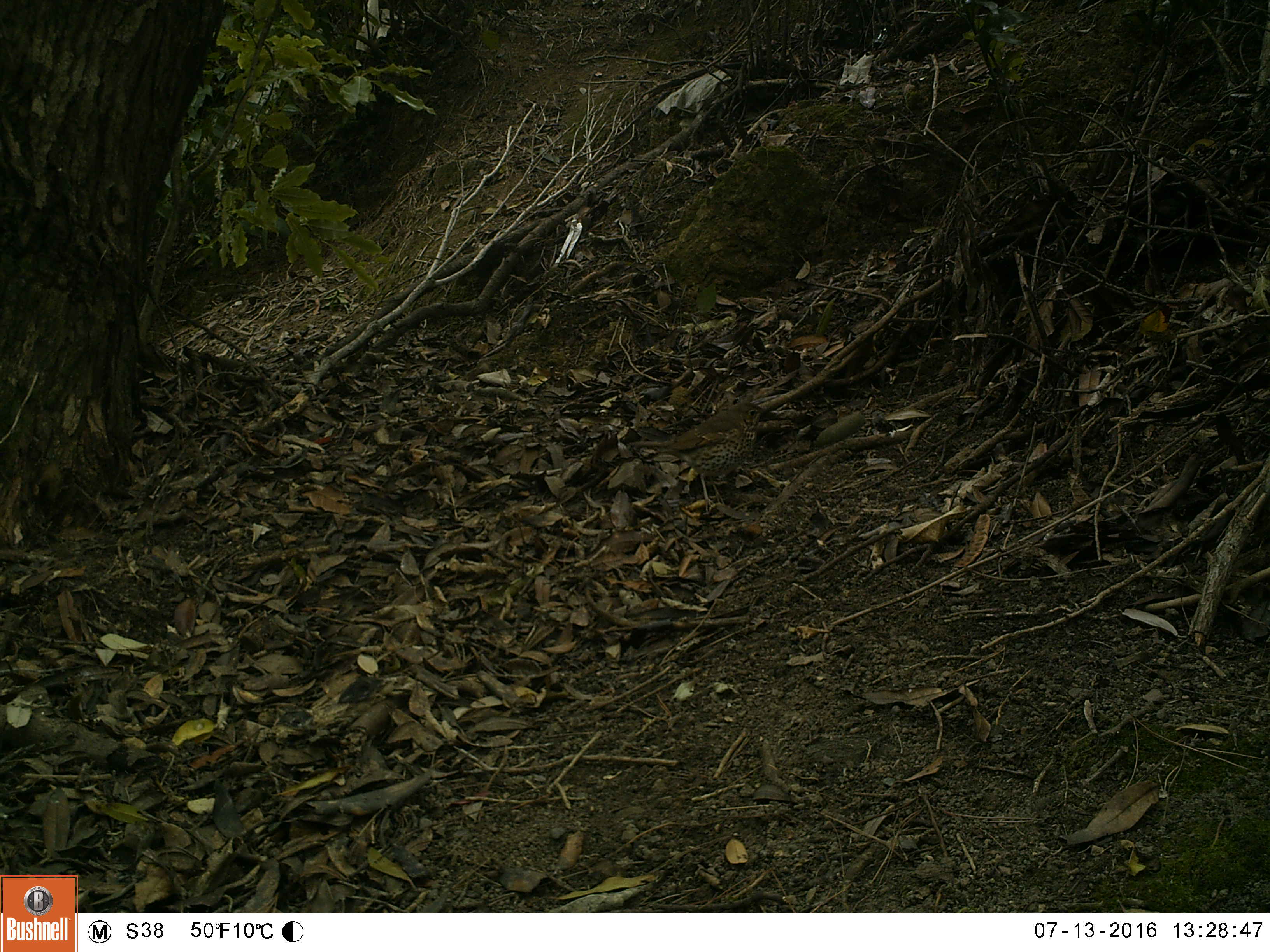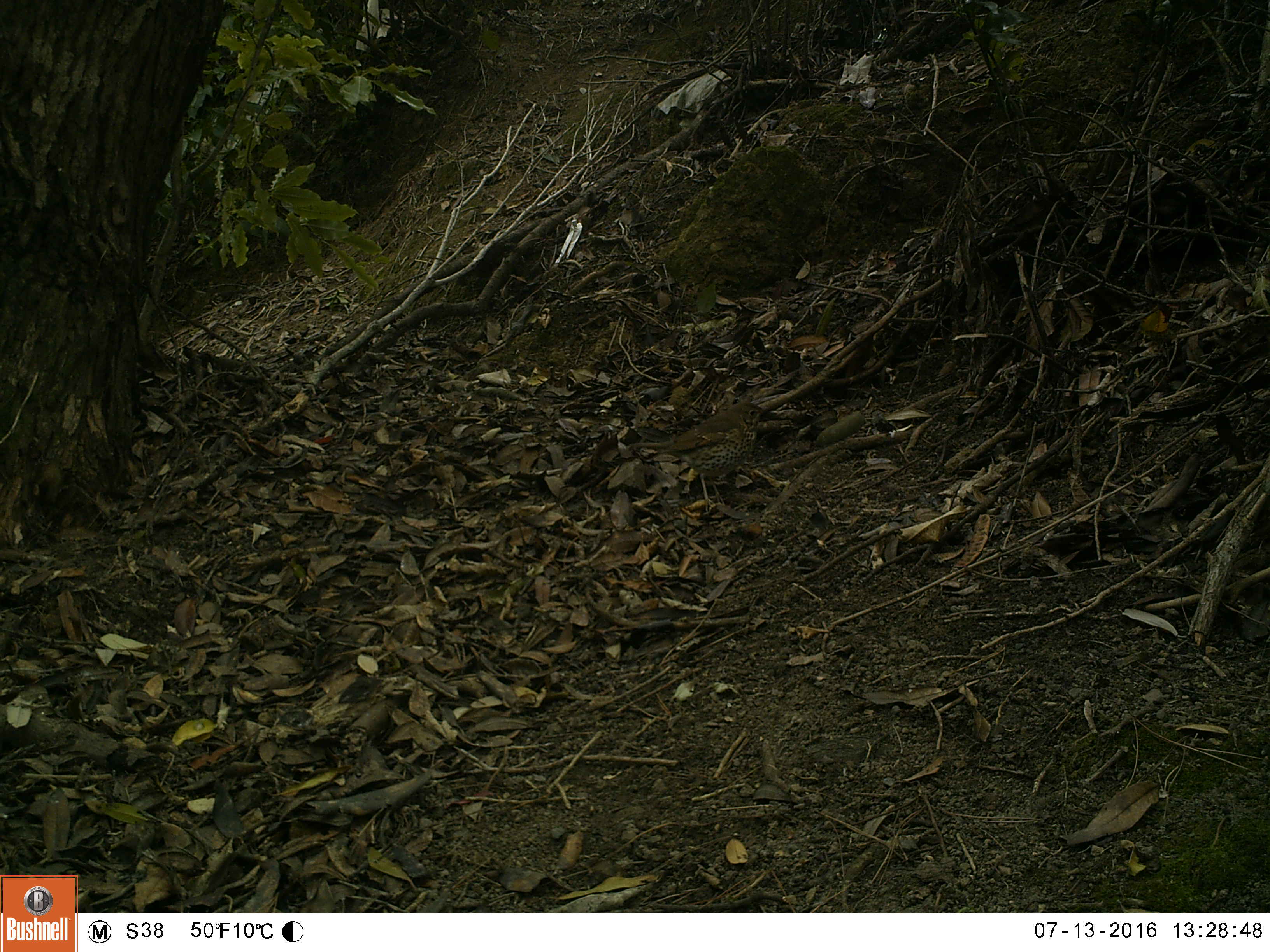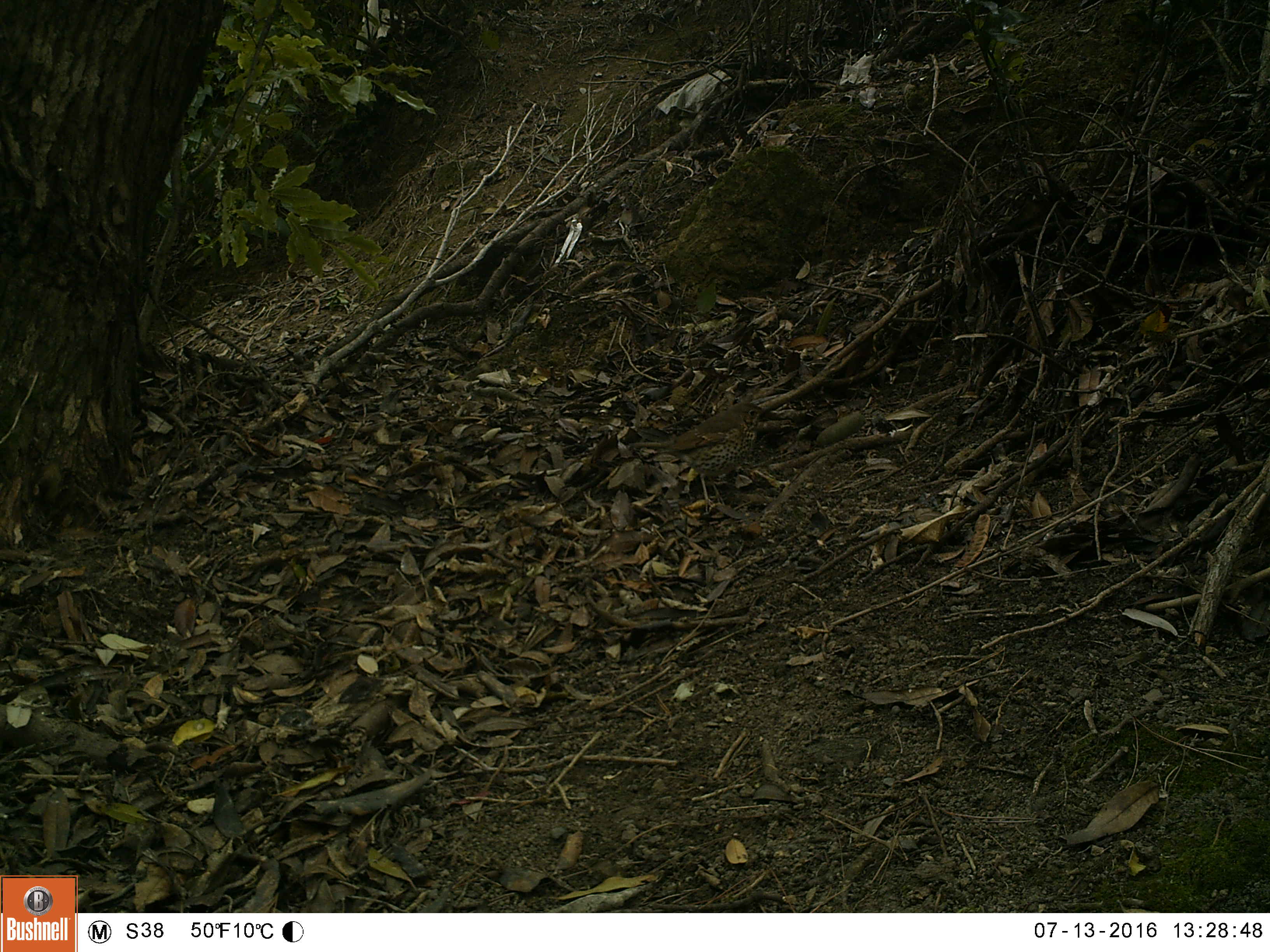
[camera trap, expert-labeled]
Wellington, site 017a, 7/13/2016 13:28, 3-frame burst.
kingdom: Animalia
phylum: Chordata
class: Aves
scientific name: Aves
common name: bird